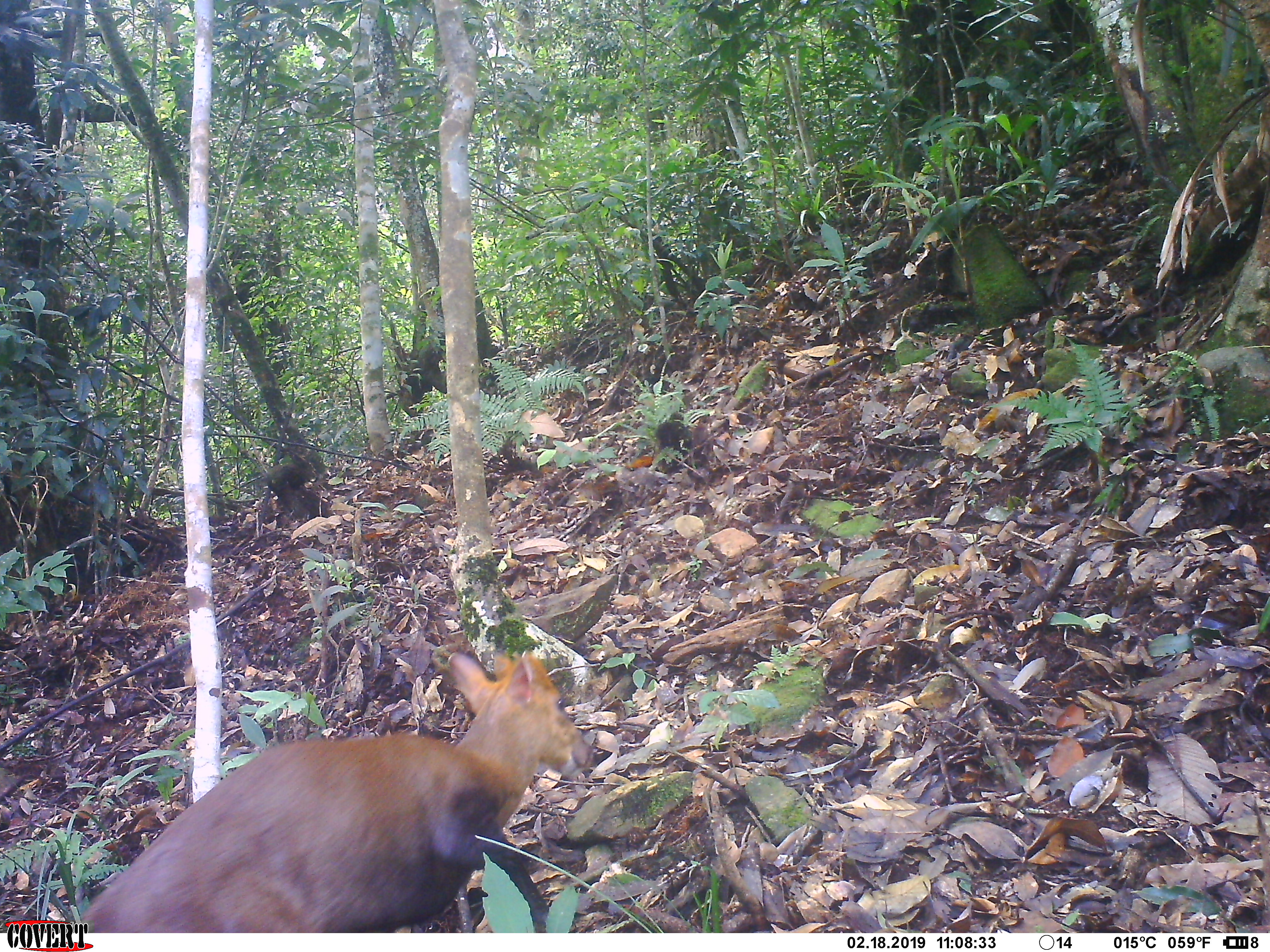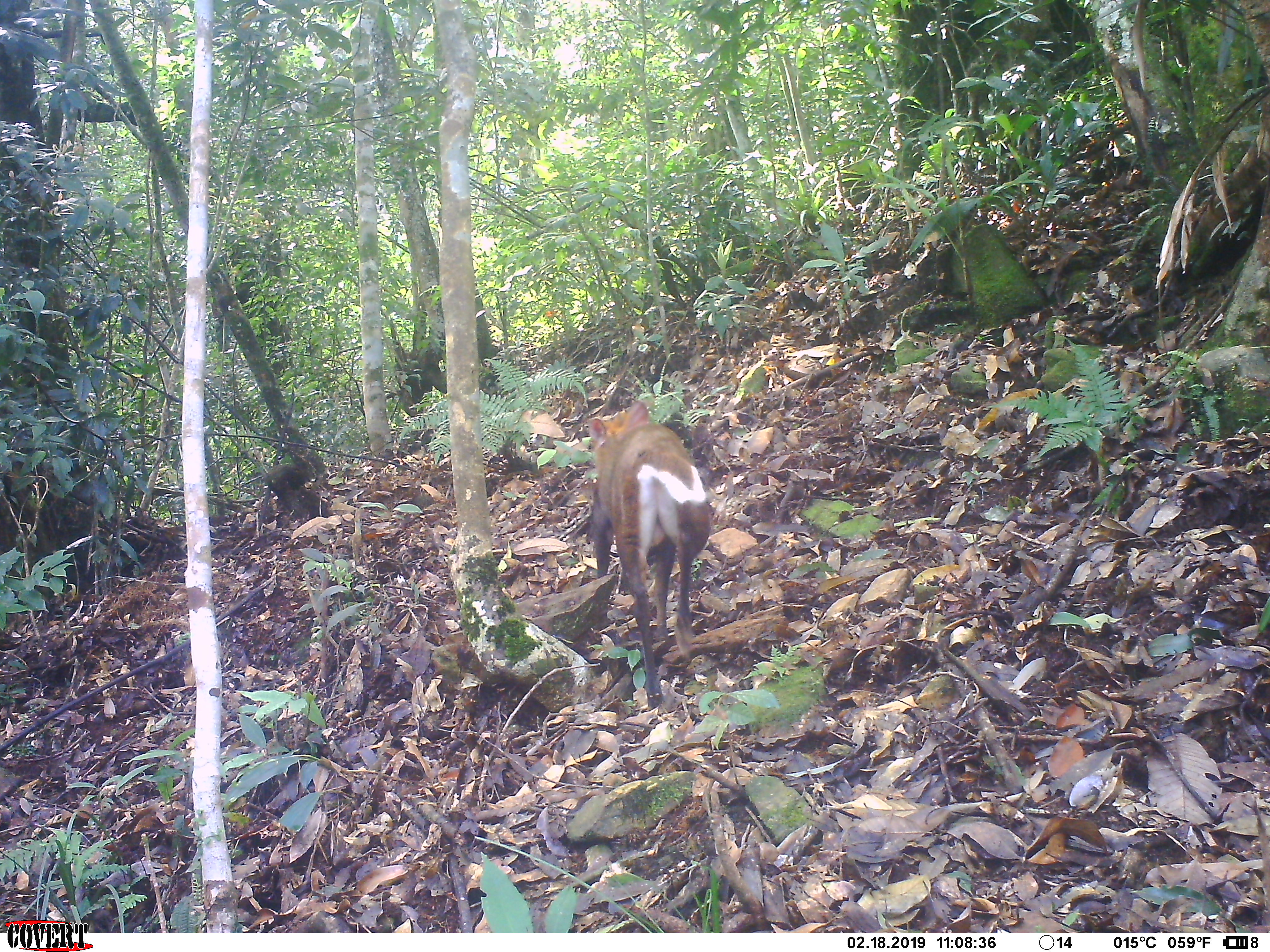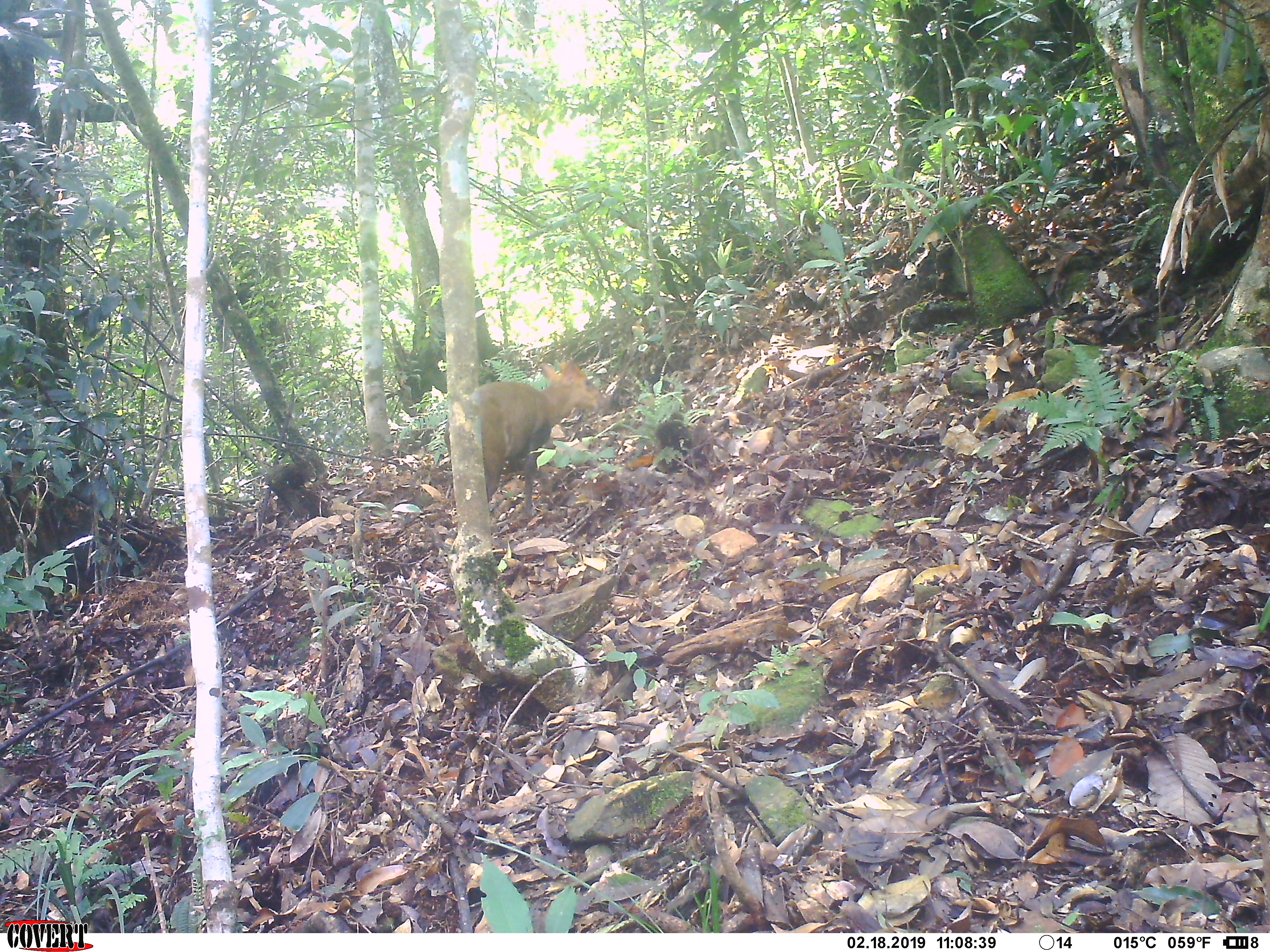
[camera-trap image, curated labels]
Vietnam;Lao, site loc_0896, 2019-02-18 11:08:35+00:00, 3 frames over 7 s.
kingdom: Animalia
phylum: Chordata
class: Mammalia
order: Artiodactyla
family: Cervidae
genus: Muntiacus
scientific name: Muntiacus rooseveltorum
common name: roosevelt's muntjac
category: roosevelts muntjac group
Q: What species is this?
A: Roosevelts muntjac group (roosevelt's muntjac) (Muntiacus rooseveltorum).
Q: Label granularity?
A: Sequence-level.